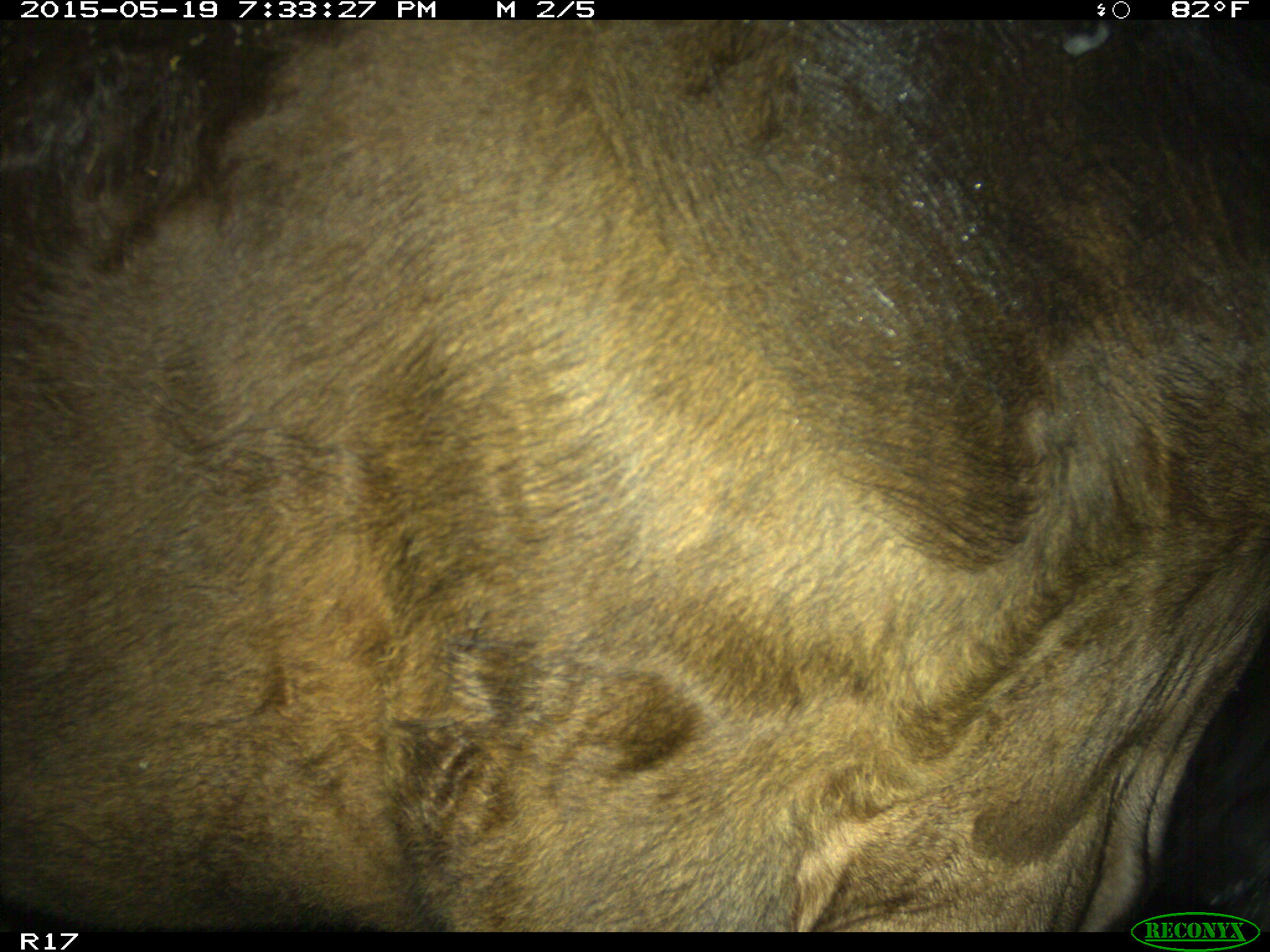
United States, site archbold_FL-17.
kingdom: Animalia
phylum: Chordata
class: Mammalia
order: Artiodactyla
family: Bovidae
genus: Bos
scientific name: Bos taurus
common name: domestic cow